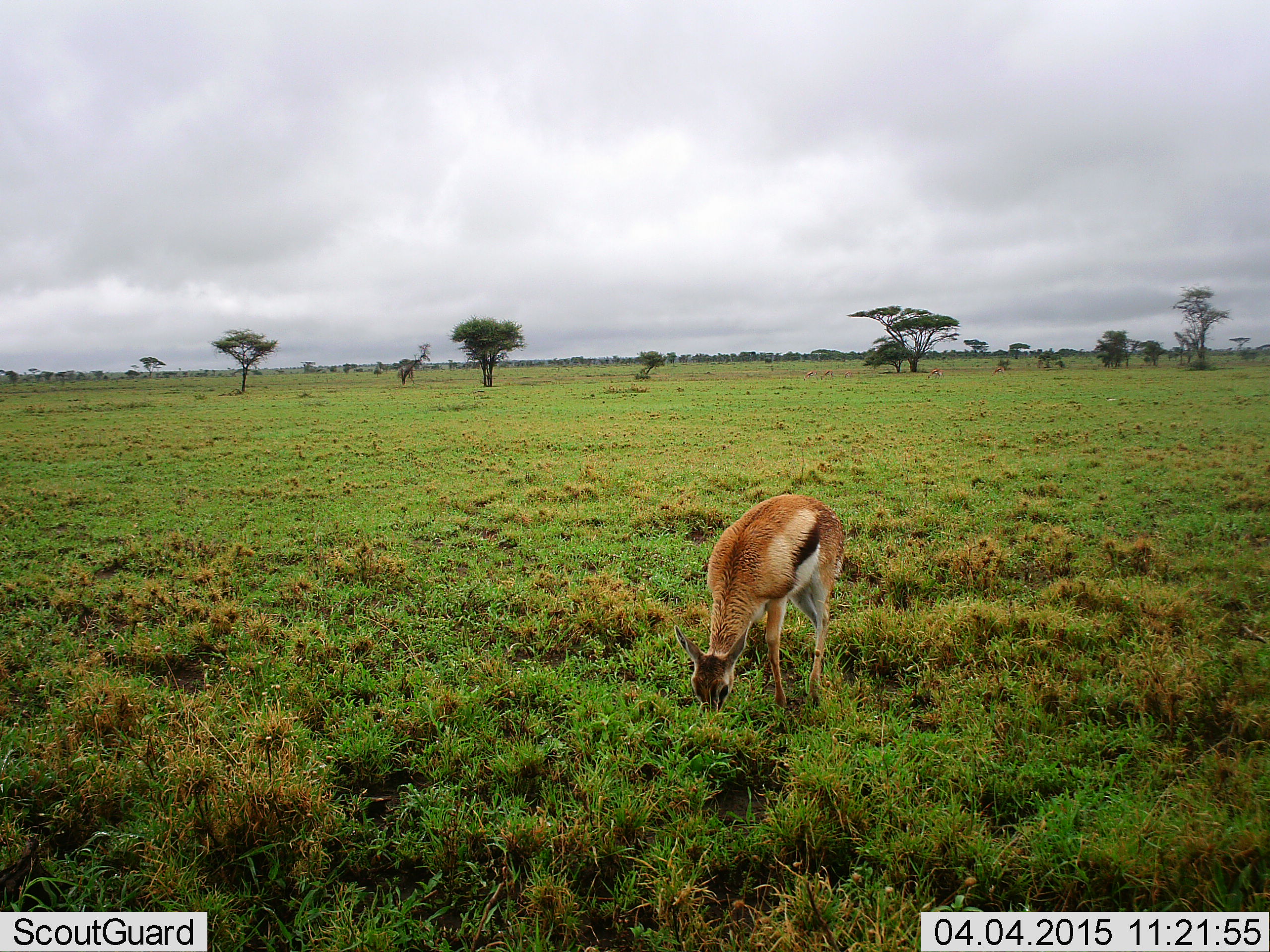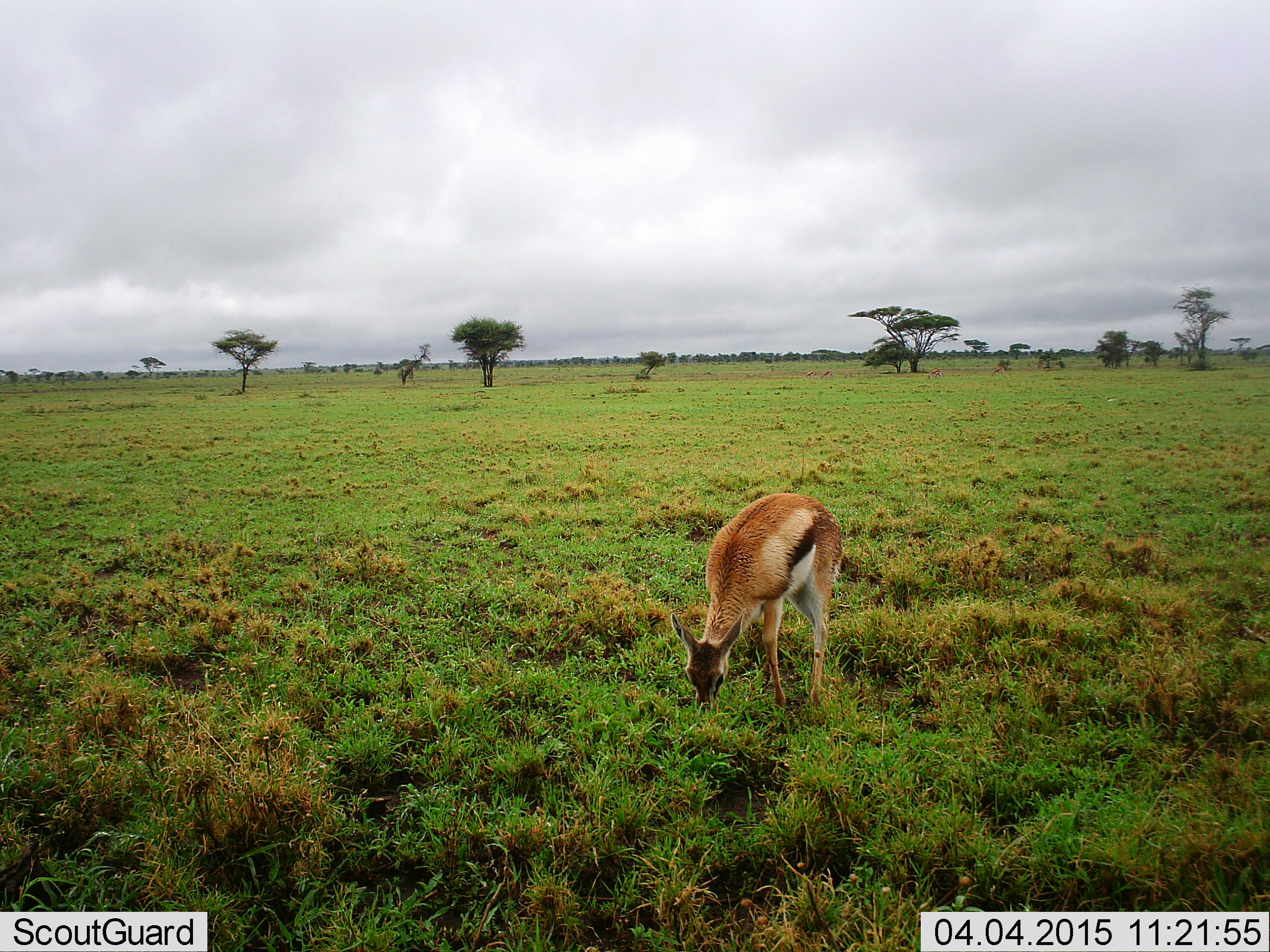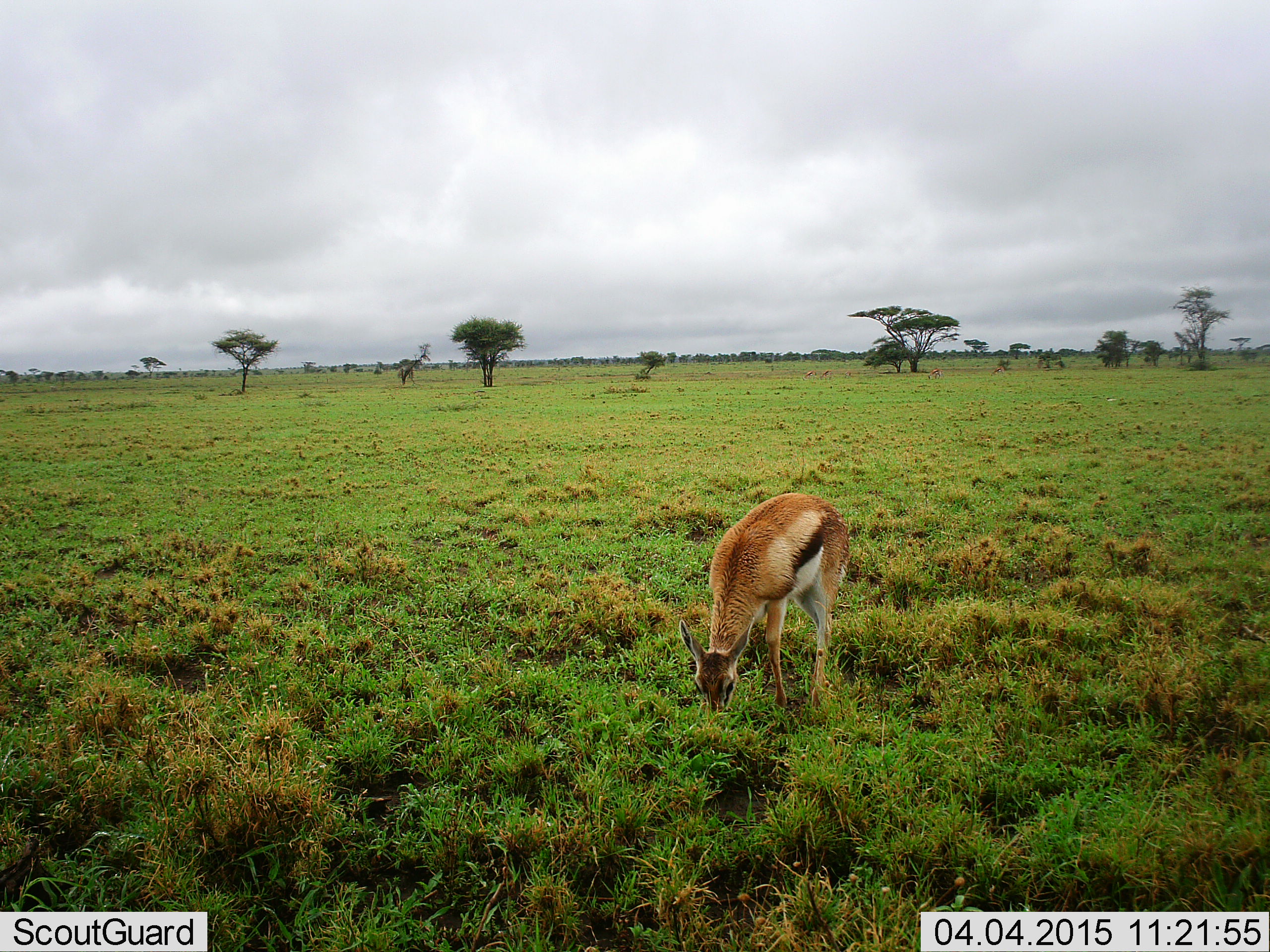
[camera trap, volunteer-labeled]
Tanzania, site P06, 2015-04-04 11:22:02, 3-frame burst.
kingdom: Animalia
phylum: Chordata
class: Mammalia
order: Artiodactyla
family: Bovidae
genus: Eudorcas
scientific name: Eudorcas thomsonii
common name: thomson's gazelle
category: gazellethomsons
Gazellethomsons (thomson's gazelle) (Eudorcas thomsonii), count 1. Behavior (volunteer vote fractions): standing 20%, resting 0%, moving 0%, interacting 0%. Young present (vote fraction): 30%. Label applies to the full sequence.